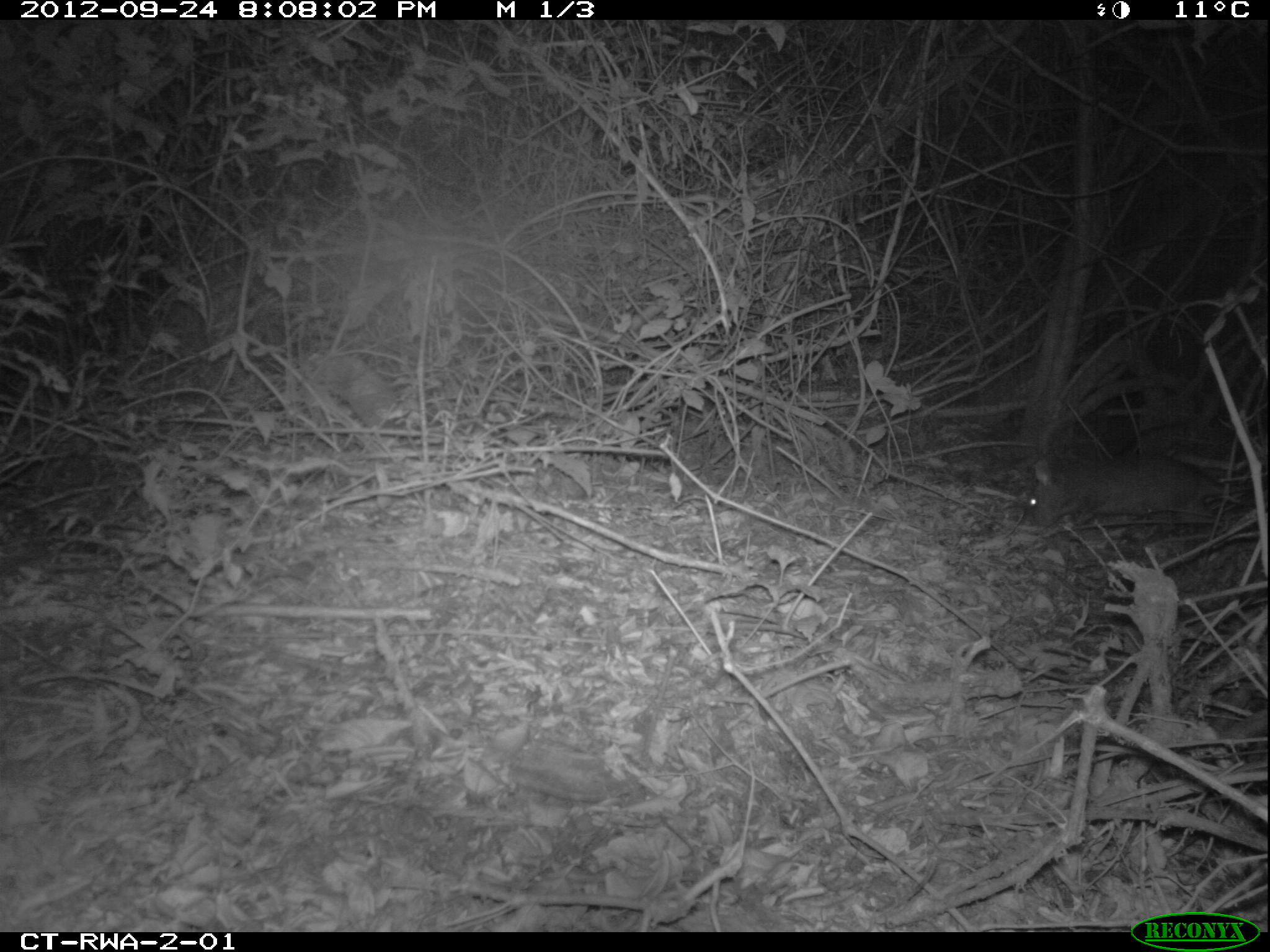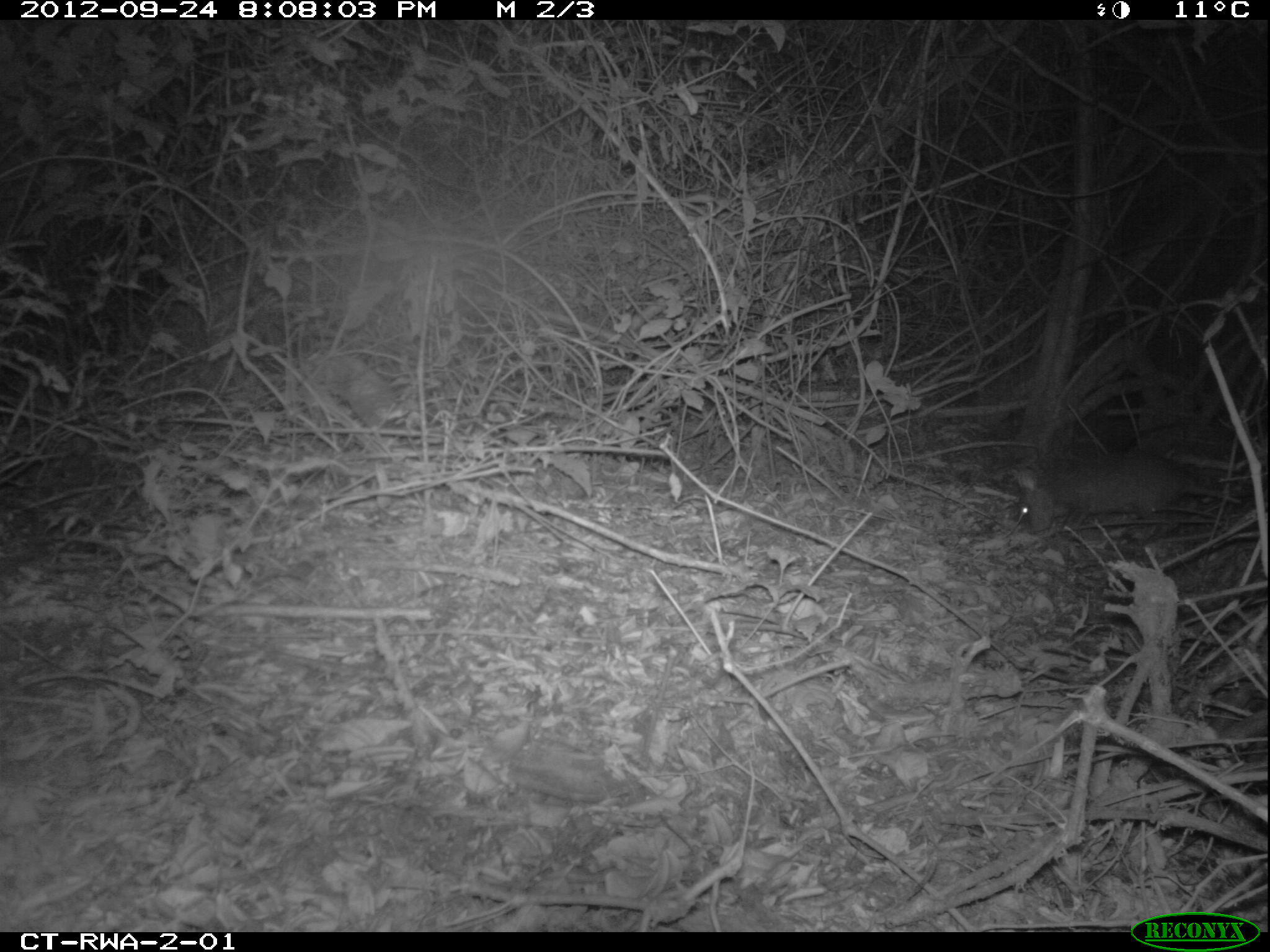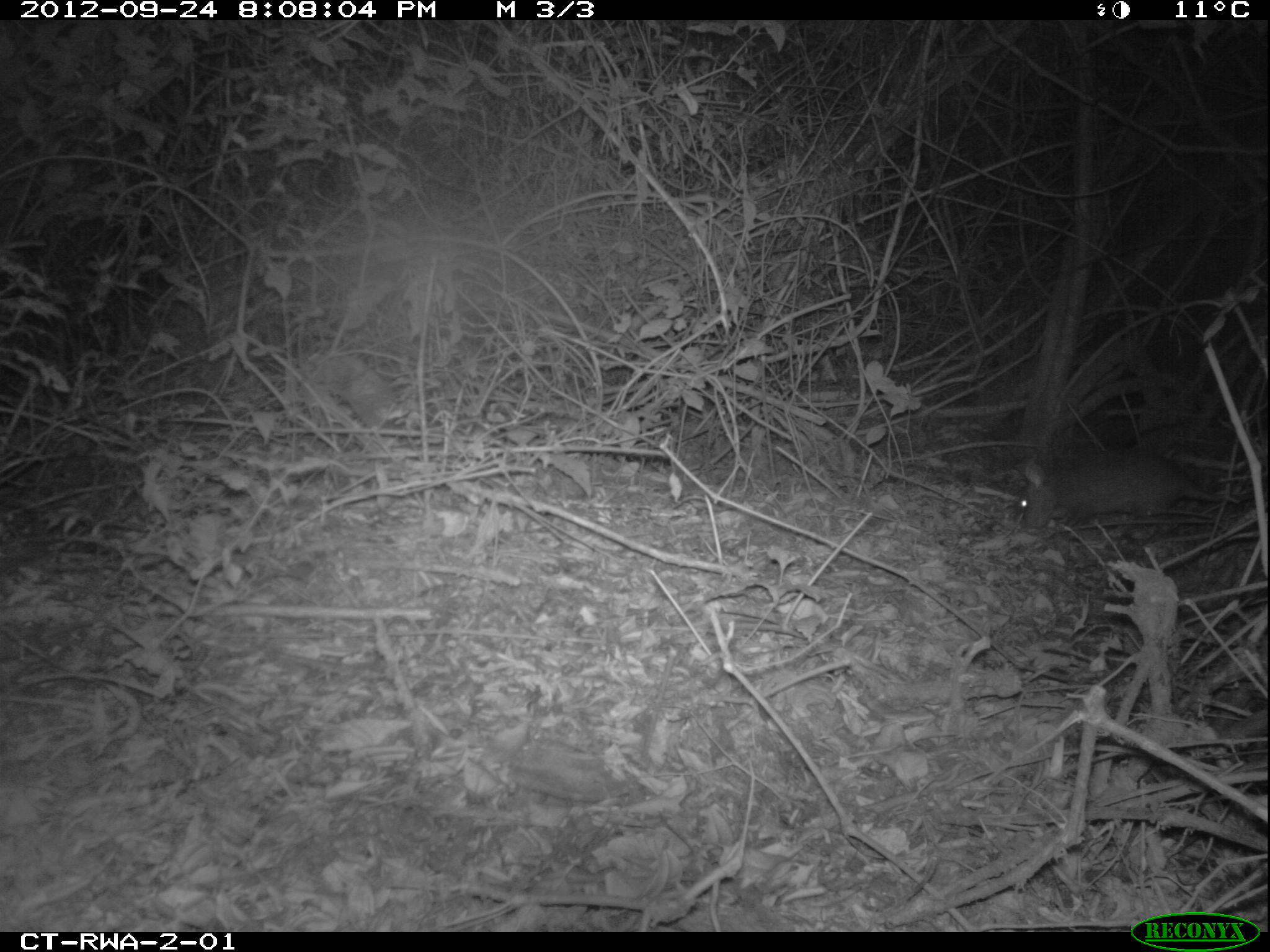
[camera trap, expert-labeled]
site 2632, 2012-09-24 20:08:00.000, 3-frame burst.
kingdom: Animalia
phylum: Chordata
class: Mammalia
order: Rodentia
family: Nesomyidae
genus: Cricetomys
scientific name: Cricetomys gambianus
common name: african giant pouched rat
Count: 1.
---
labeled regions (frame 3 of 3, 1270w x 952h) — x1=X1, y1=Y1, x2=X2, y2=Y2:
cricetomys gambianus: x1=1016, y1=448, x2=1255, y2=531